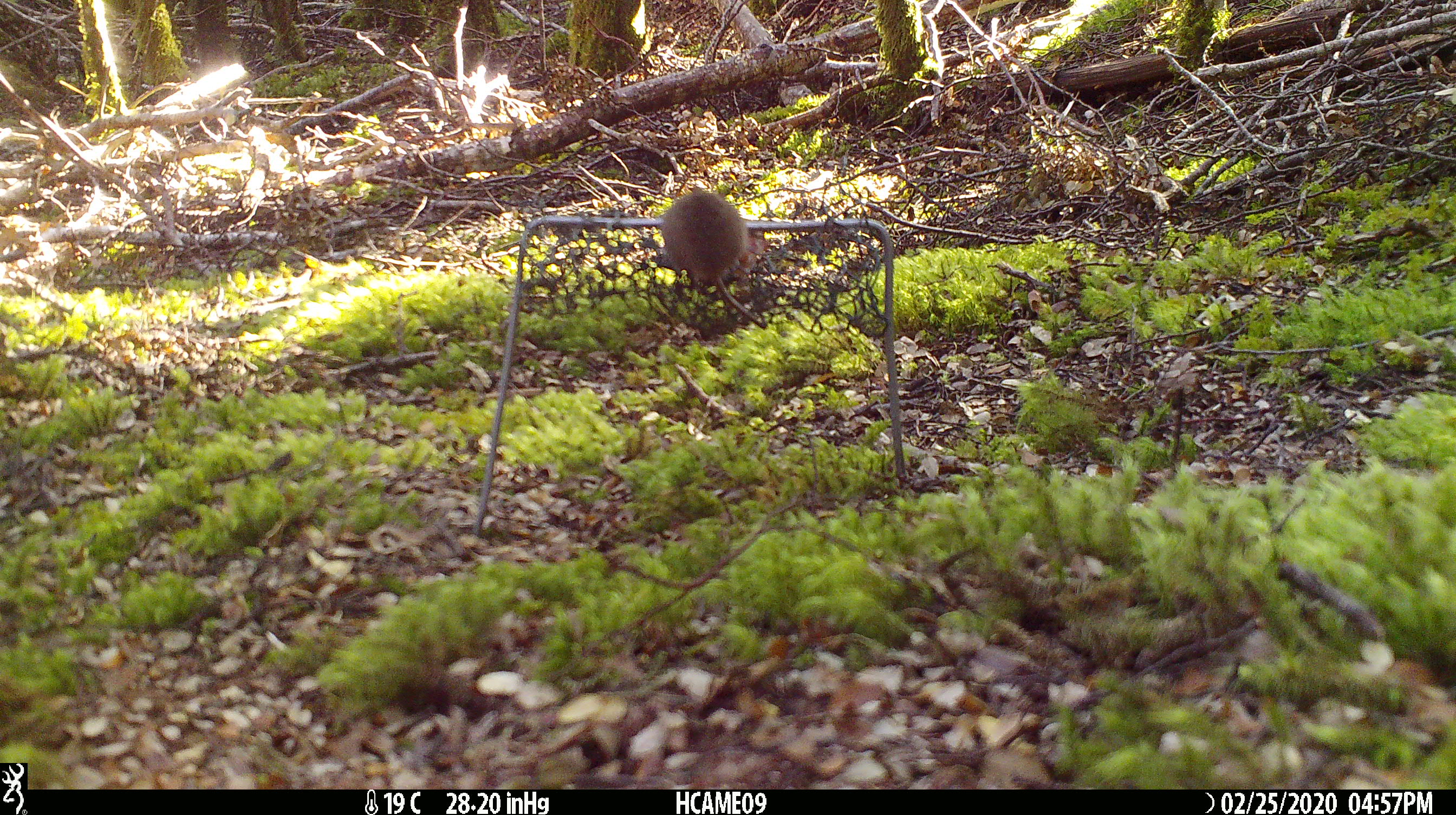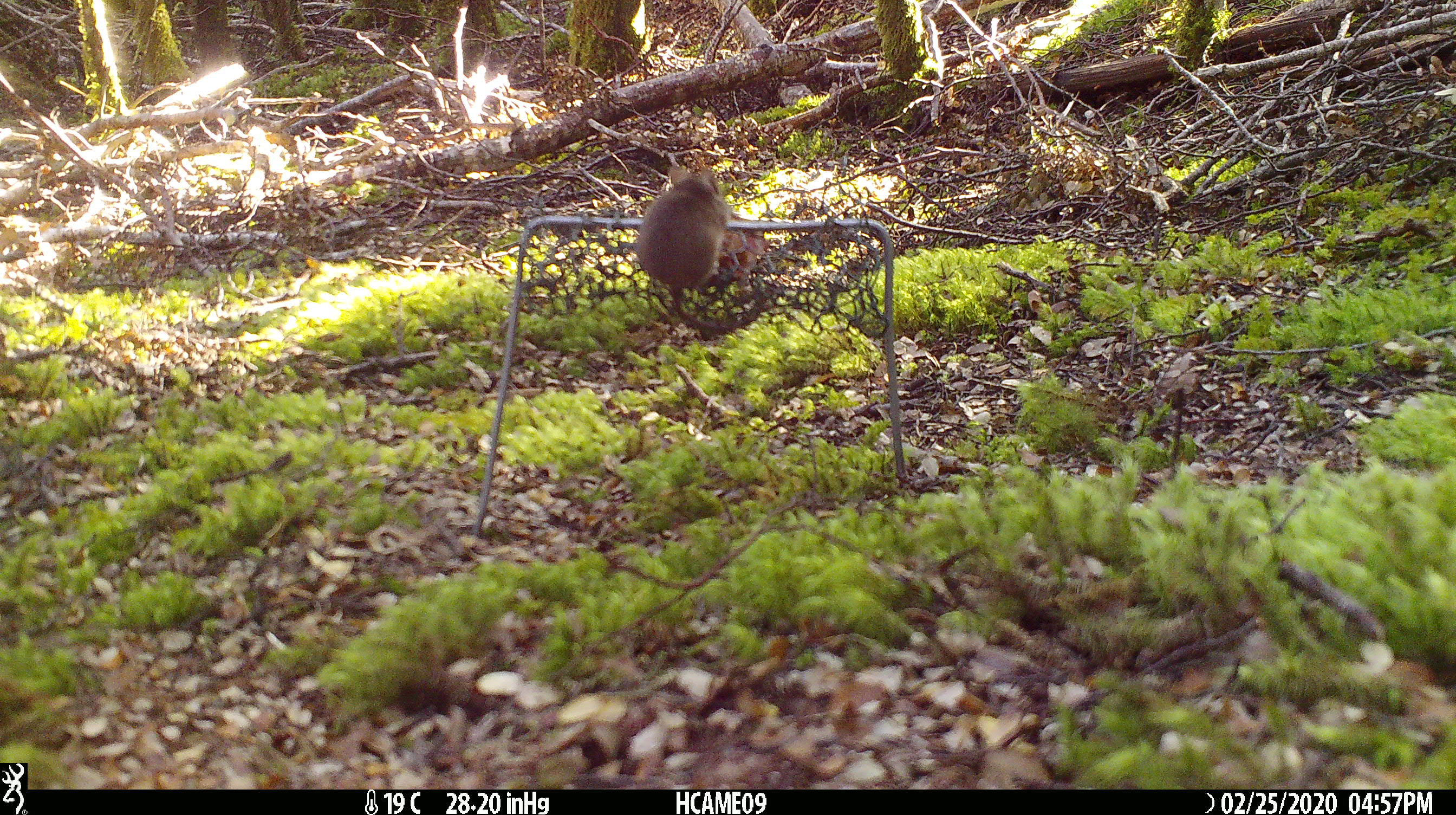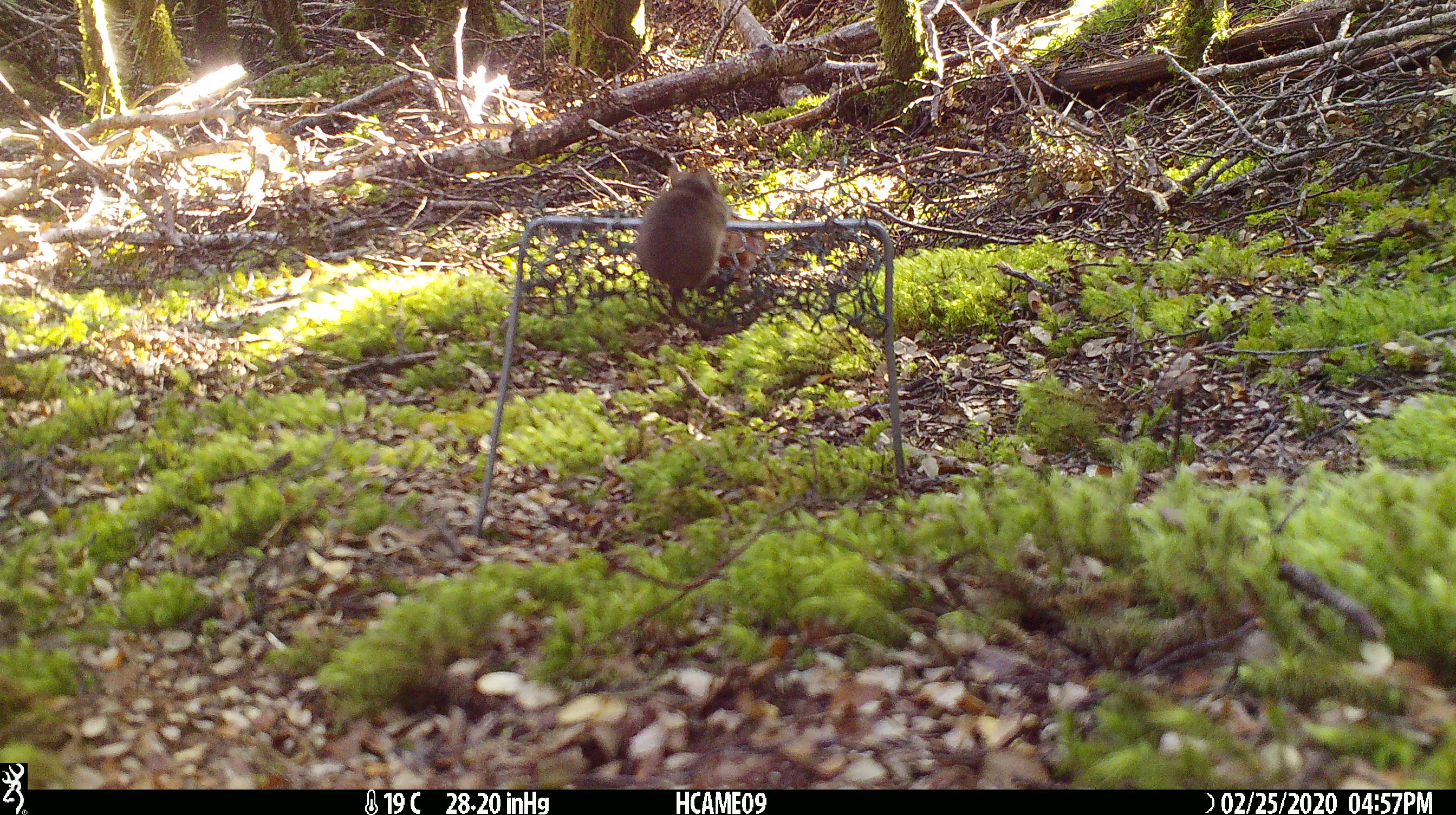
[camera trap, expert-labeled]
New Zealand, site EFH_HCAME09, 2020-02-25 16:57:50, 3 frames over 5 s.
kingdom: Animalia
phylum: Chordata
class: Mammalia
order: Rodentia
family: Muridae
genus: Mus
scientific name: Mus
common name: mouse